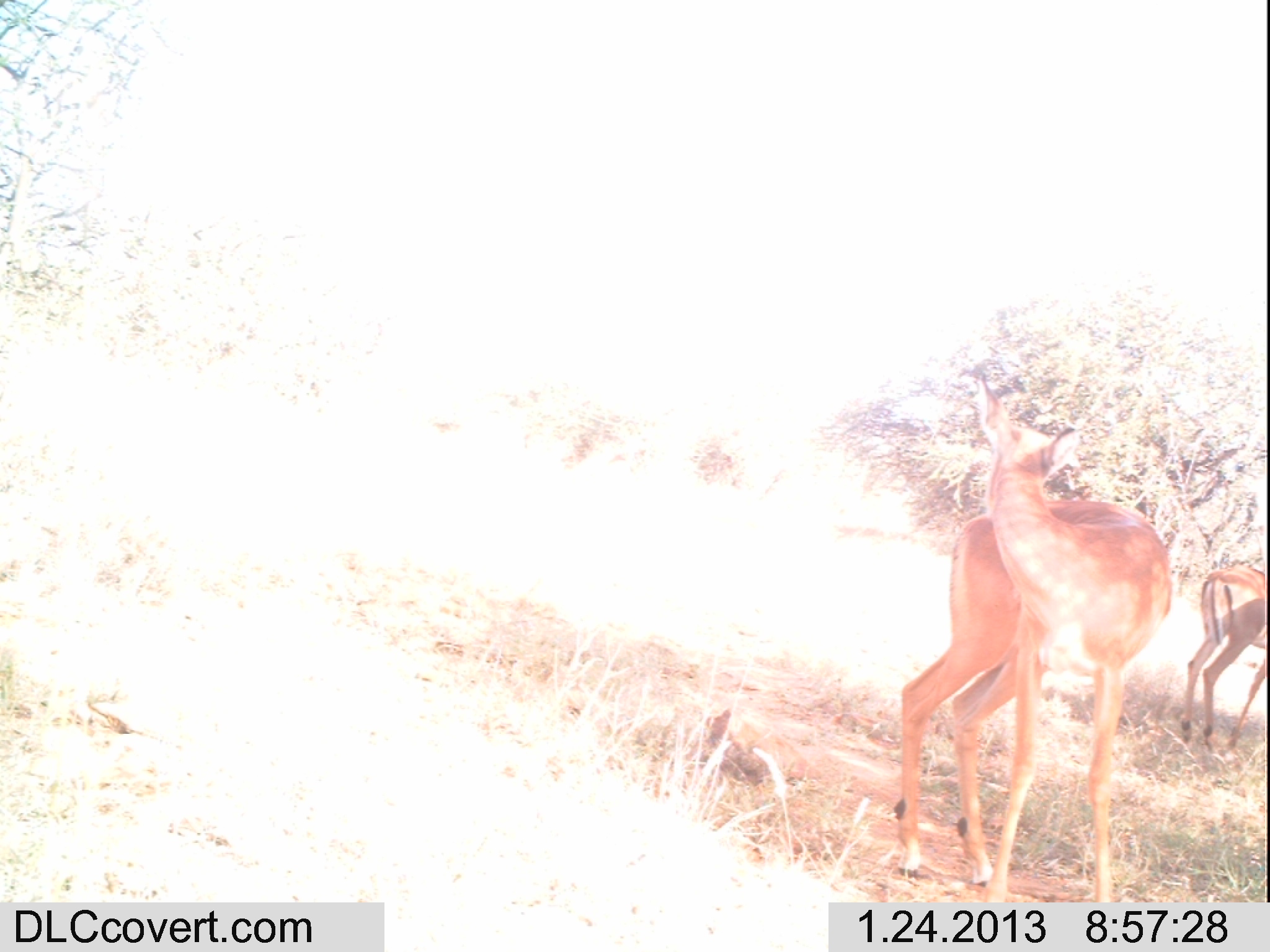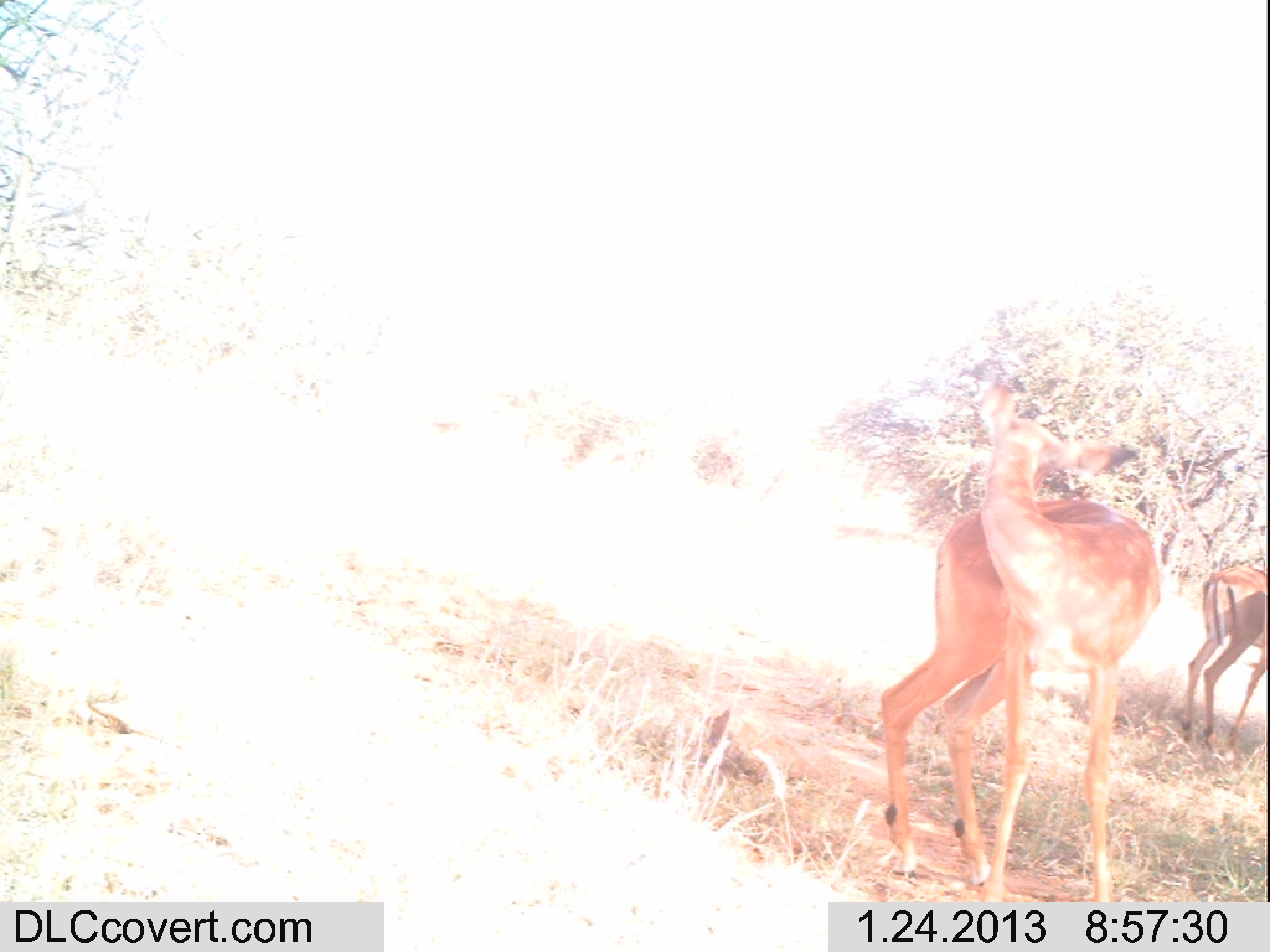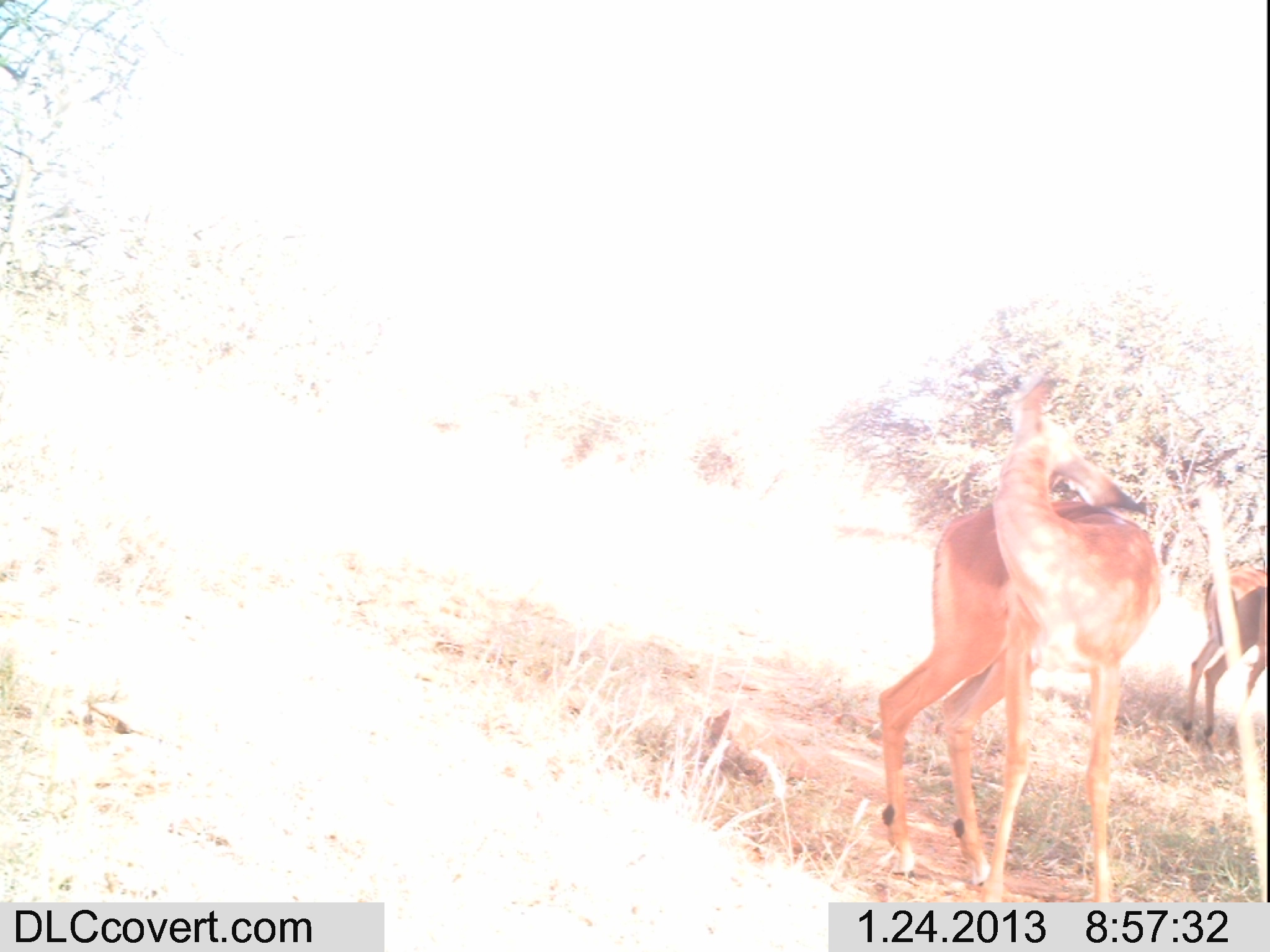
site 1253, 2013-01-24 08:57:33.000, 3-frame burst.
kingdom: Animalia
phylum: Chordata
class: Mammalia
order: Artiodactyla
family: Bovidae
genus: Aepyceros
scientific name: Aepyceros melampus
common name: impala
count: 2